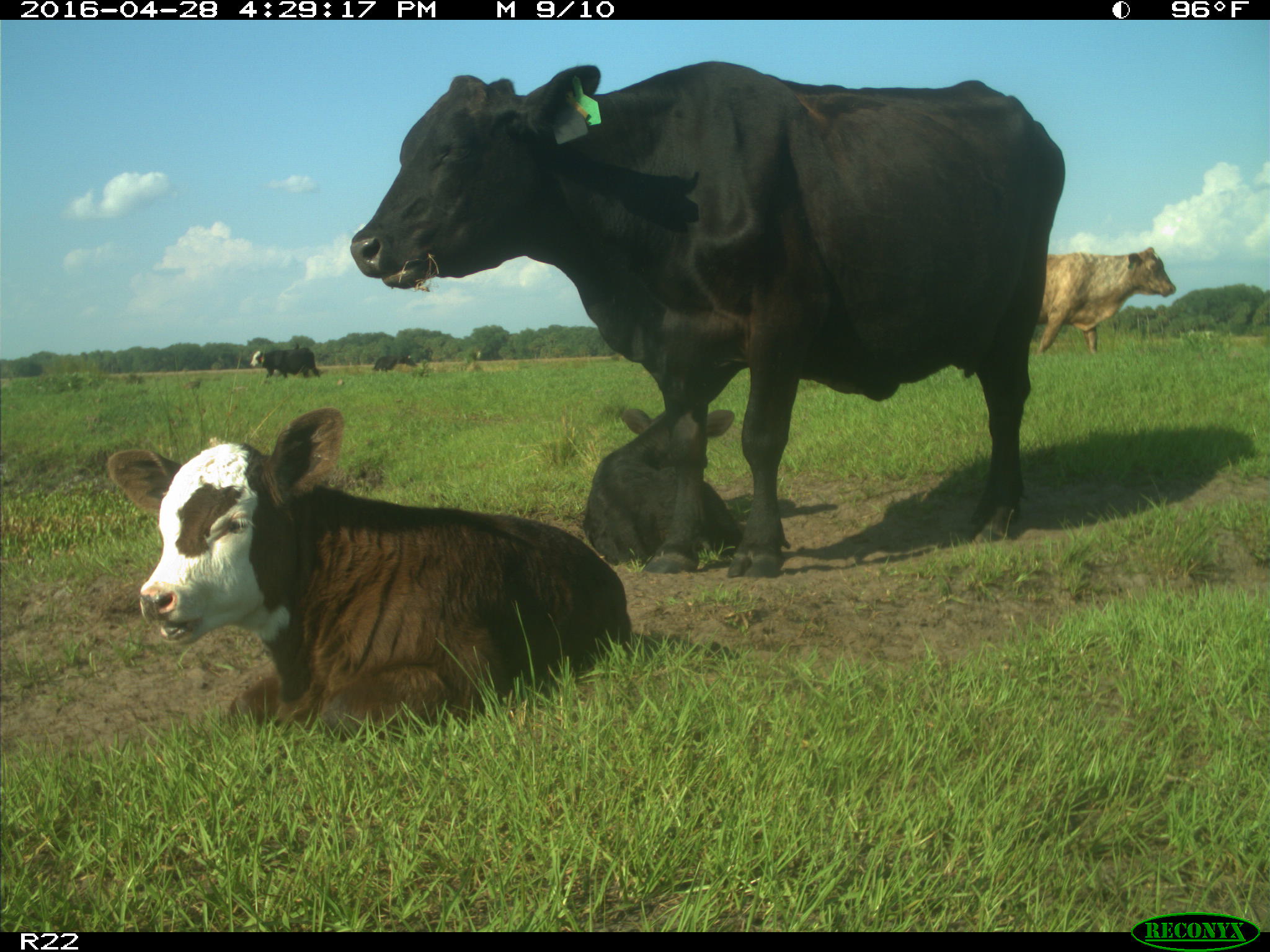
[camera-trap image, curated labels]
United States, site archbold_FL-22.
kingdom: Animalia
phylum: Chordata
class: Mammalia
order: Artiodactyla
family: Bovidae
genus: Bos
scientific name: Bos taurus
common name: domestic cow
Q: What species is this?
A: Bos taurus (domestic cow).